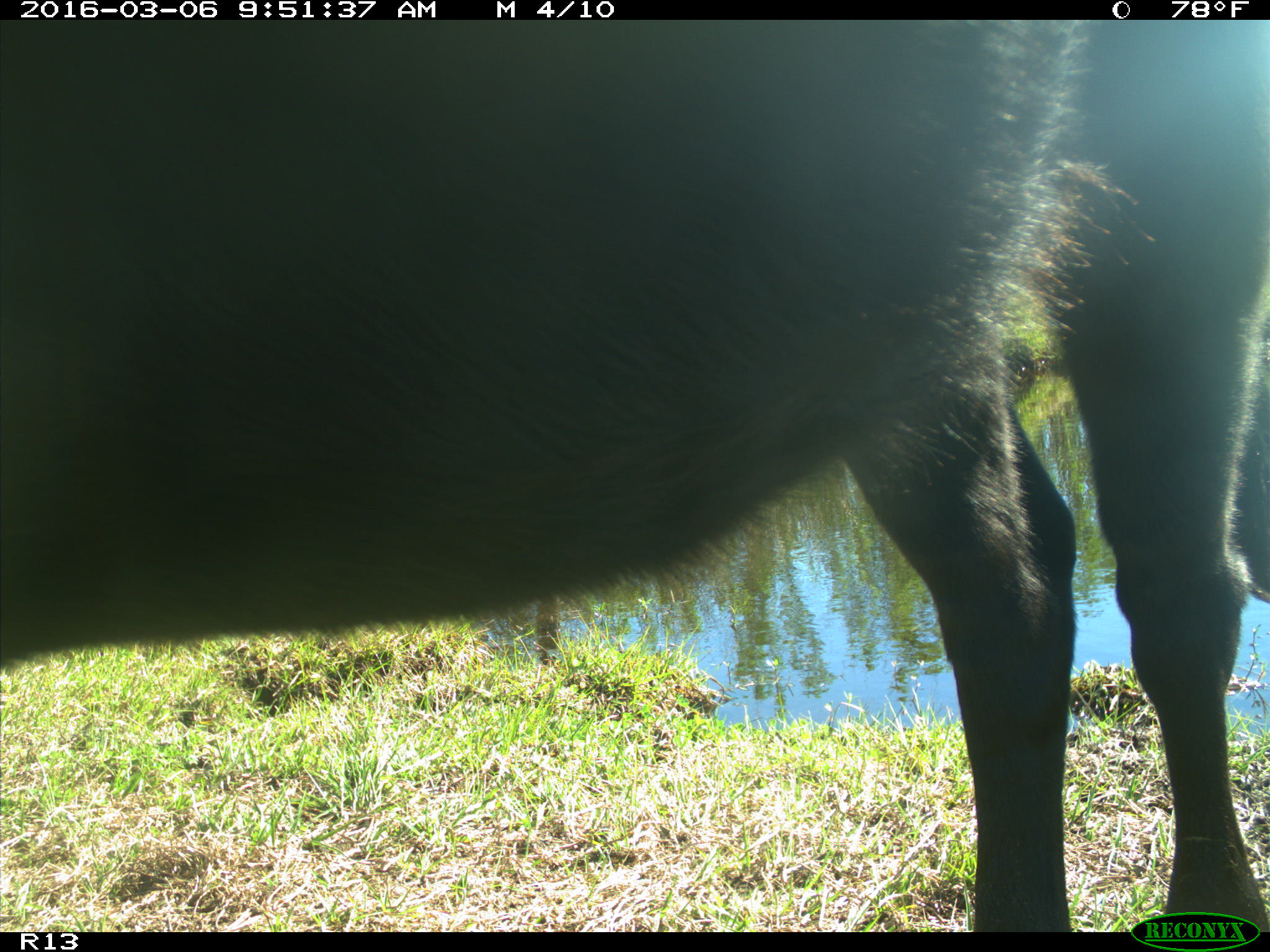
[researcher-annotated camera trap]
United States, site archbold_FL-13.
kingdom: Animalia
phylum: Chordata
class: Mammalia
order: Artiodactyla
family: Bovidae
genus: Bos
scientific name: Bos taurus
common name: domestic cow